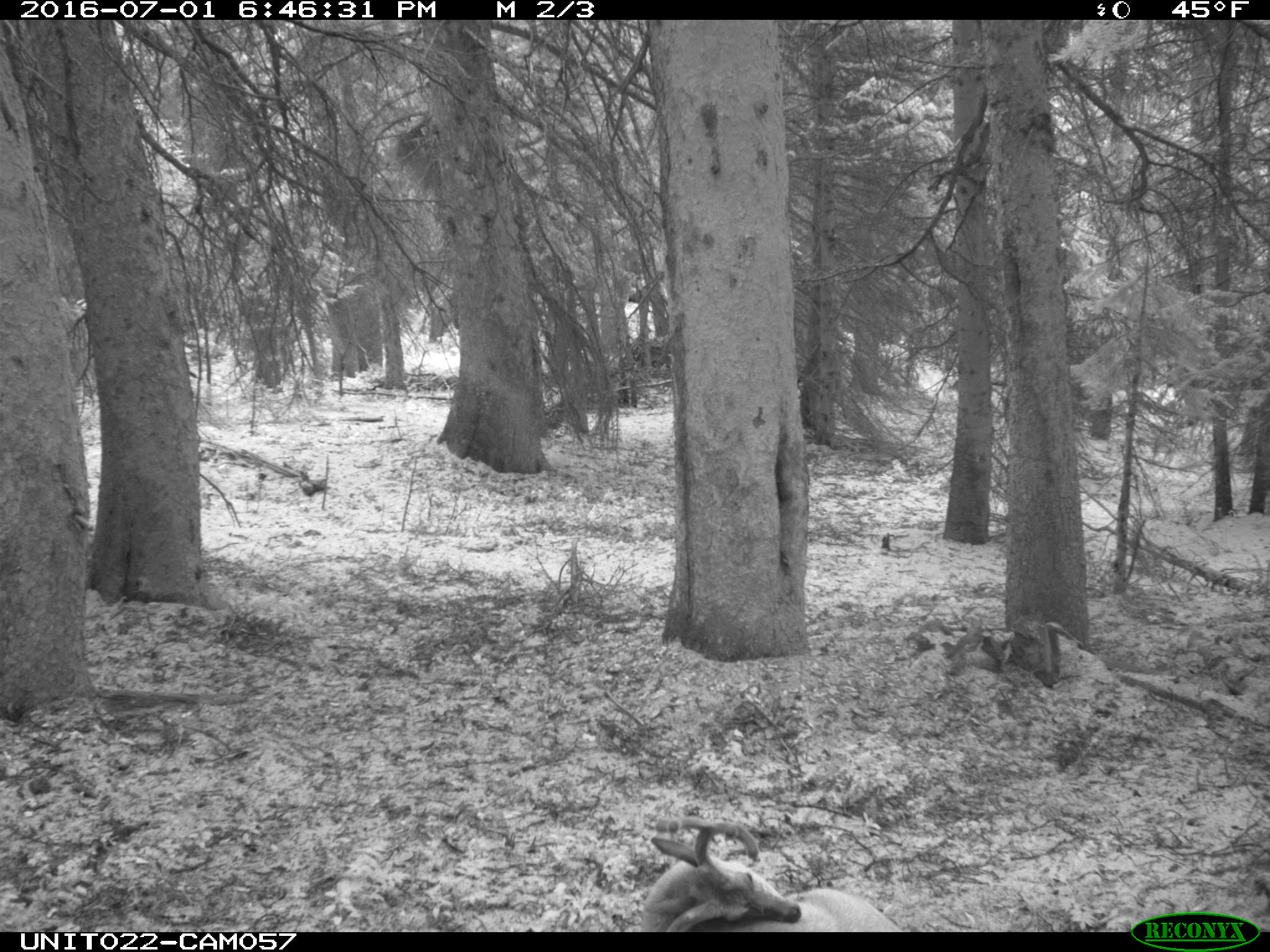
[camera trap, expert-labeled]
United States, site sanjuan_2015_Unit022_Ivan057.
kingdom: Animalia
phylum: Chordata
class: Mammalia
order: Artiodactyla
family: Cervidae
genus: Odocoileus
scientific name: Odocoileus hemionus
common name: mule deer